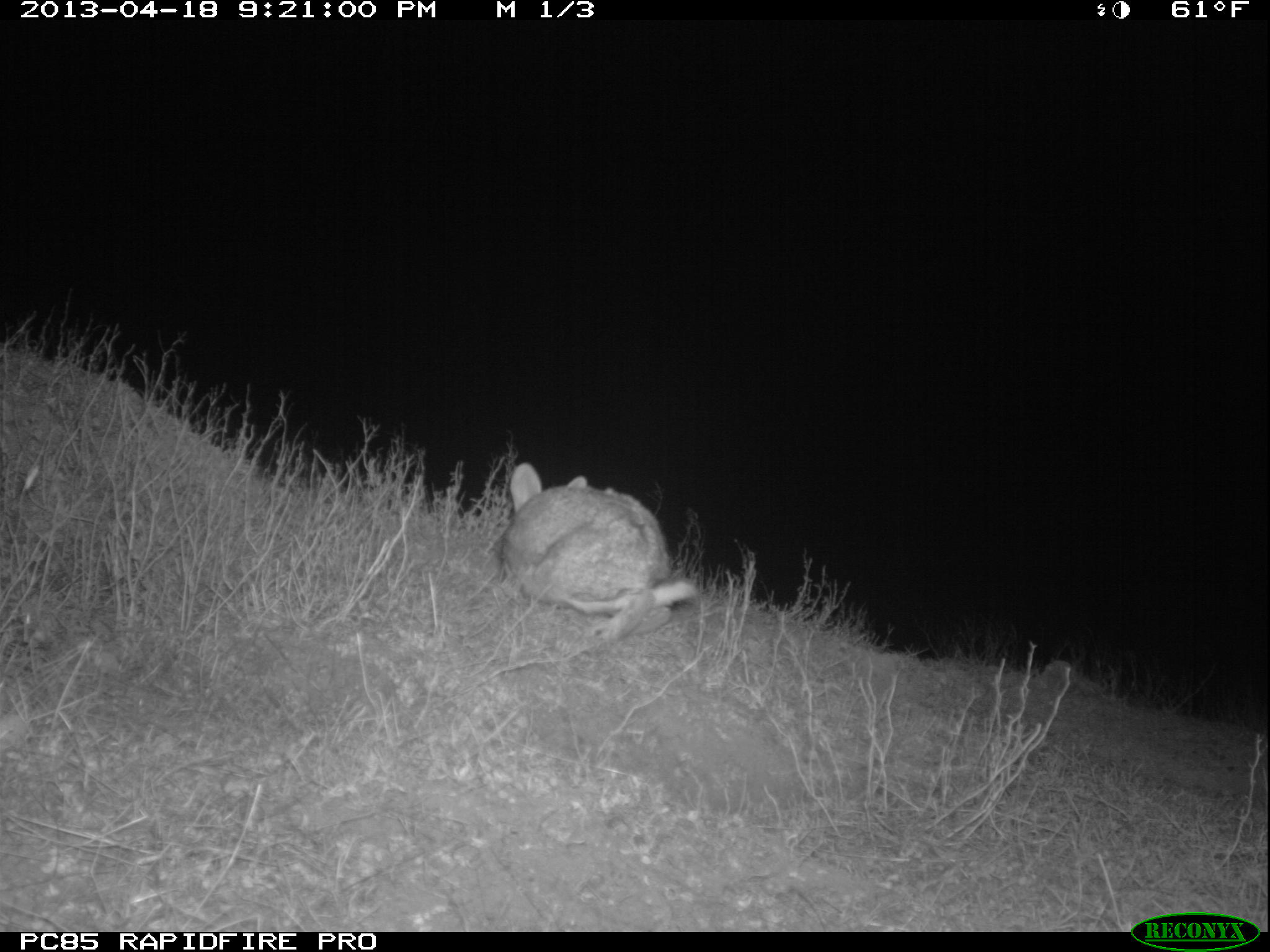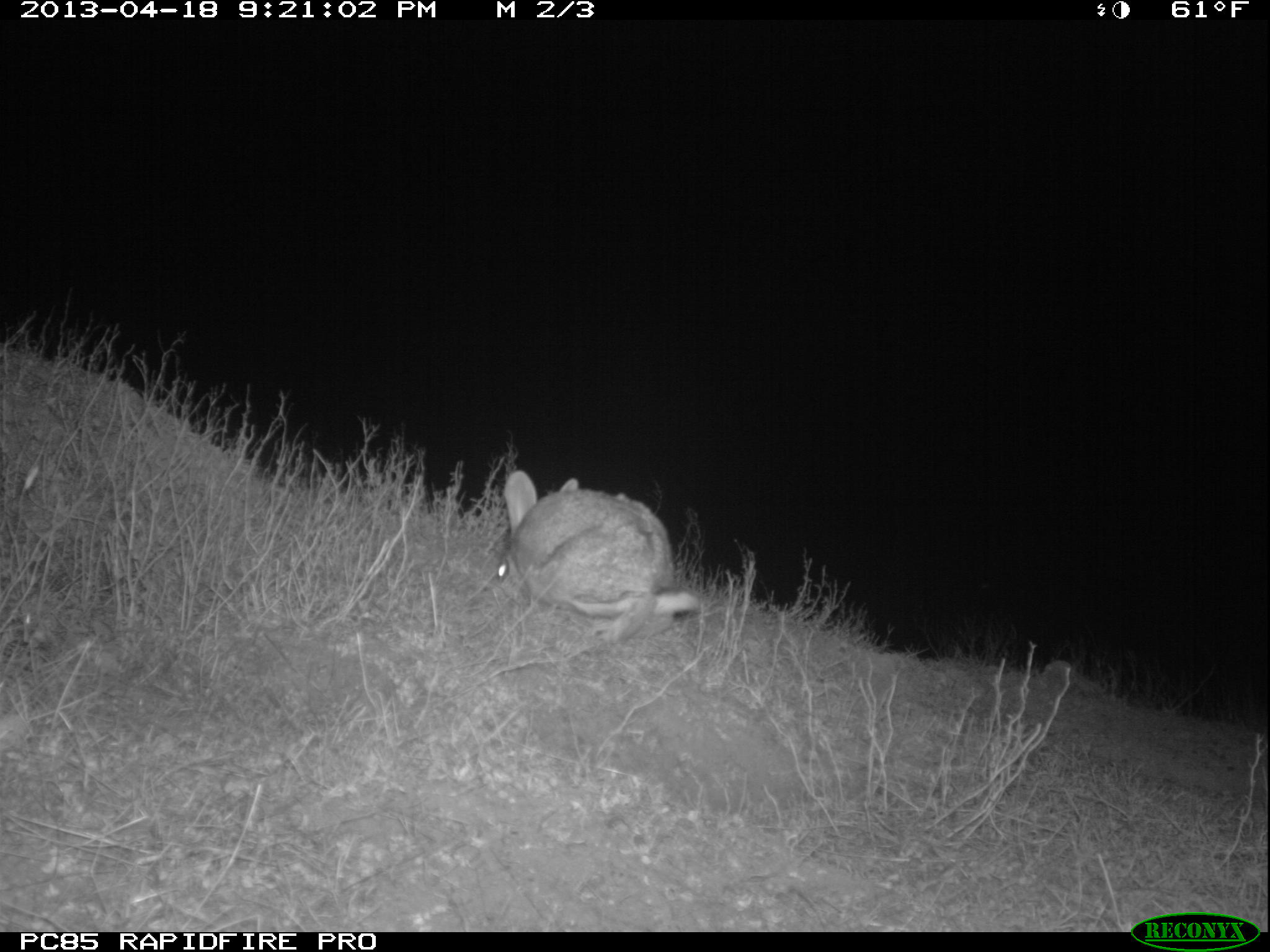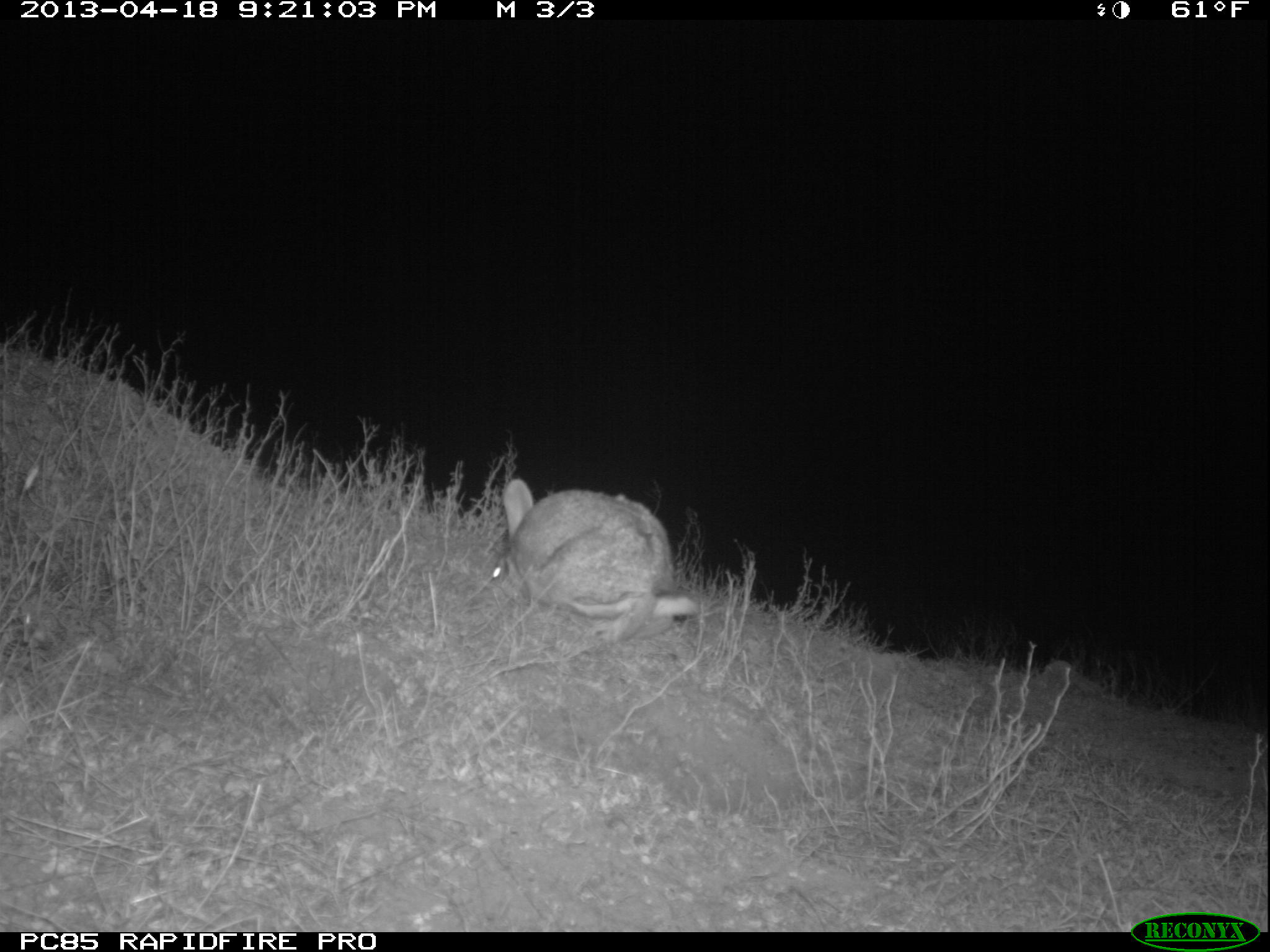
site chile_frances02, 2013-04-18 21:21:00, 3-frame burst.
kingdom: Animalia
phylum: Chordata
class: Mammalia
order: Lagomorpha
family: Leporidae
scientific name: Leporidae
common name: rabbits and hares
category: rabbit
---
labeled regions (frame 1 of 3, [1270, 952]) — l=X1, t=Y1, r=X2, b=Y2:
rabbit: l=493, t=460, r=696, b=651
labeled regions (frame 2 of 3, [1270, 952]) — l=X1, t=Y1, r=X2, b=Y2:
rabbit: l=489, t=472, r=698, b=650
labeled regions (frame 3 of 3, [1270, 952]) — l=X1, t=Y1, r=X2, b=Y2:
rabbit: l=484, t=477, r=695, b=648